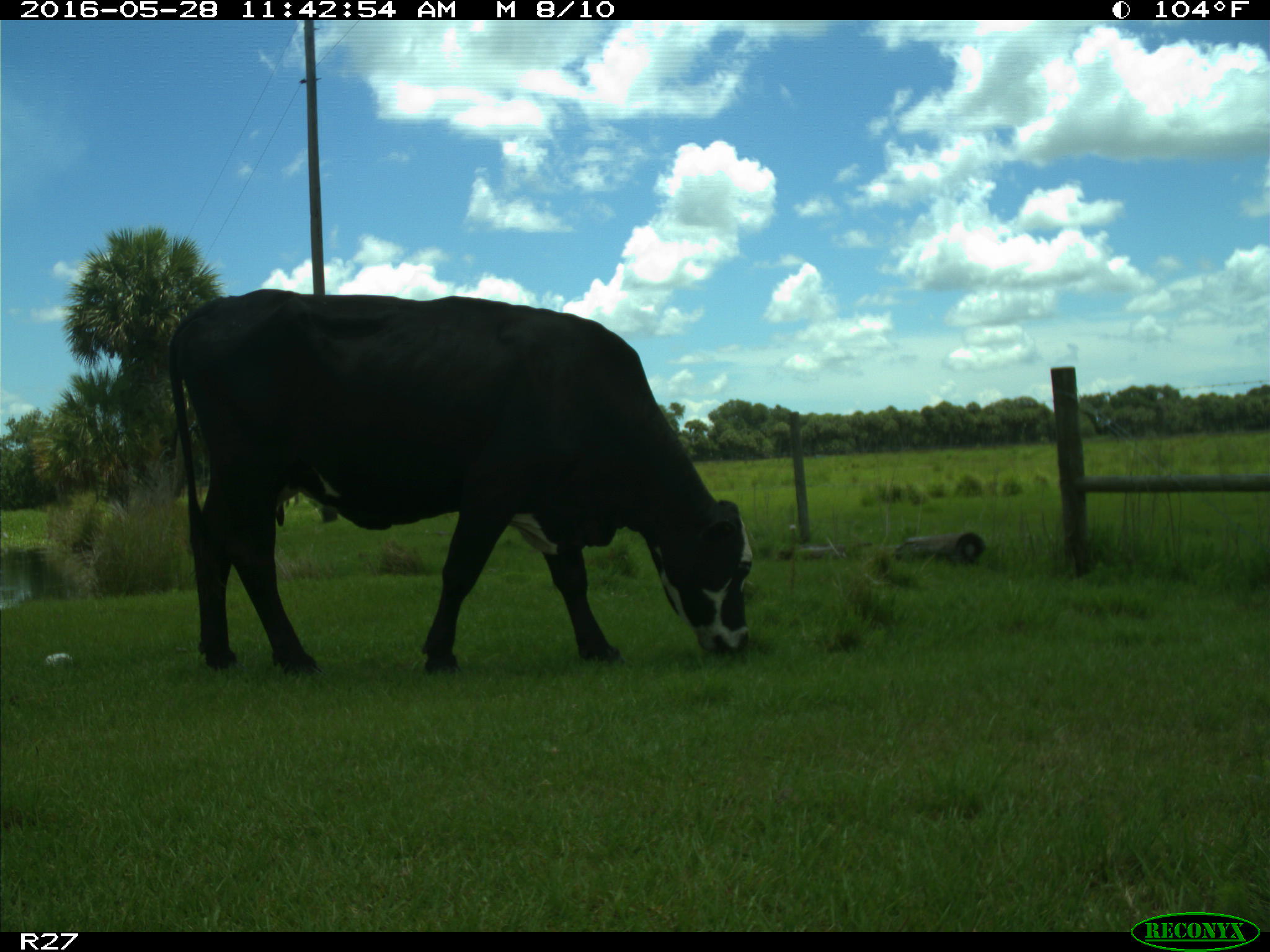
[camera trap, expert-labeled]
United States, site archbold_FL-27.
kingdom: Animalia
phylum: Chordata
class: Mammalia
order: Artiodactyla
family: Bovidae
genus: Bos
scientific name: Bos taurus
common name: domestic cow